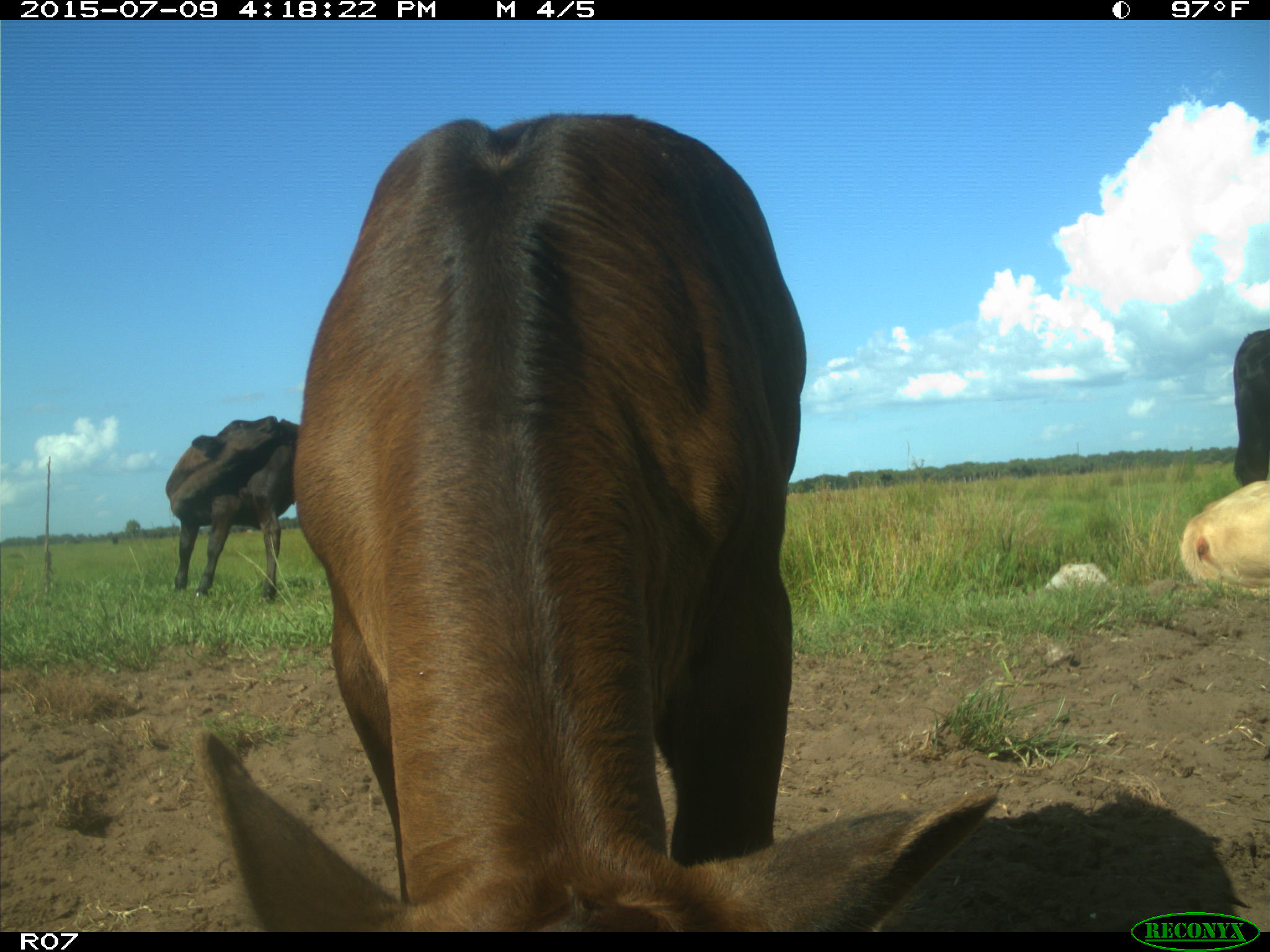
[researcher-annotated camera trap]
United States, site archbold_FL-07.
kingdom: Animalia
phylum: Chordata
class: Mammalia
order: Artiodactyla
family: Bovidae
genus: Bos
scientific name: Bos taurus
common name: domestic cow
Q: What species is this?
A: Bos taurus (domestic cow).